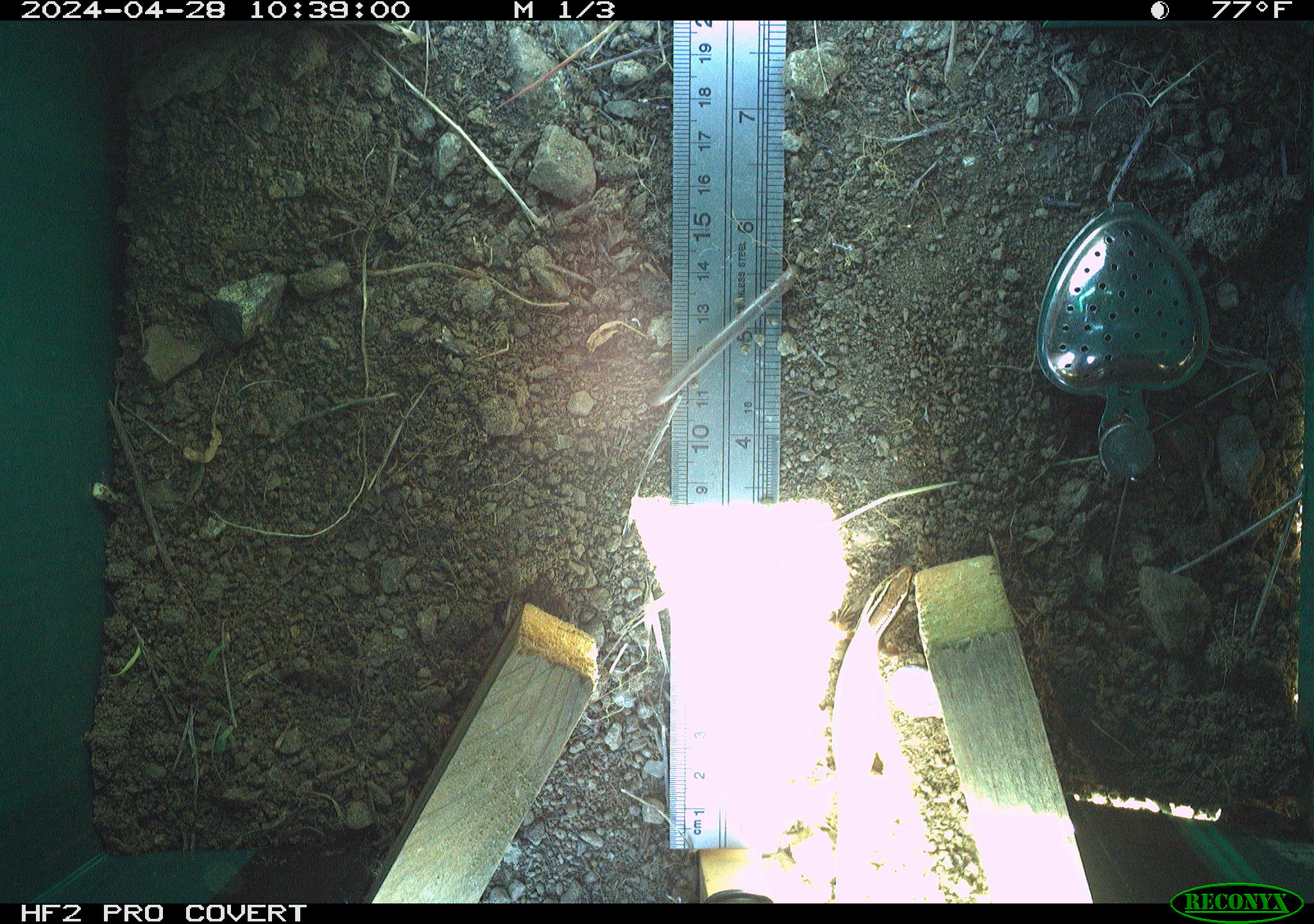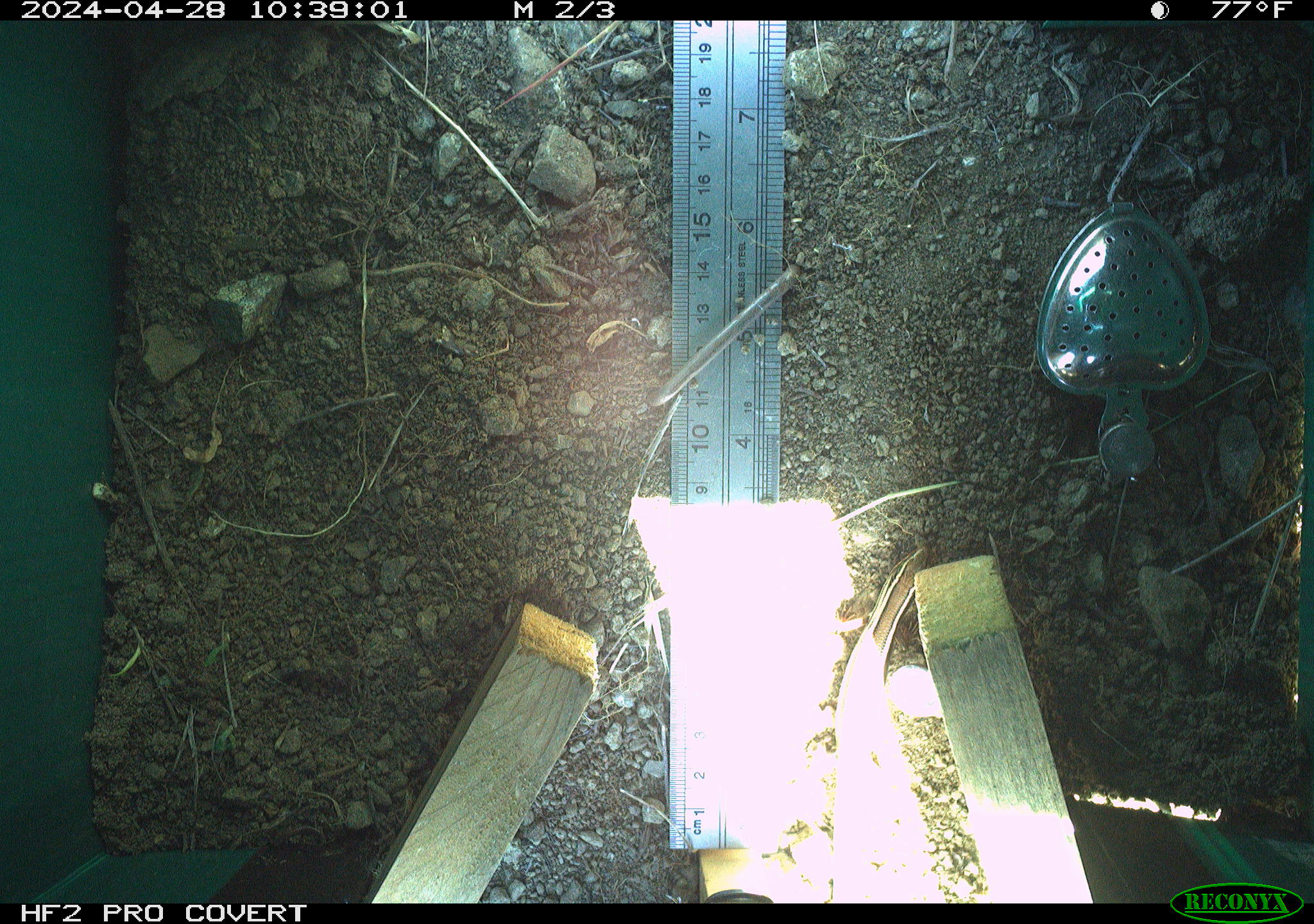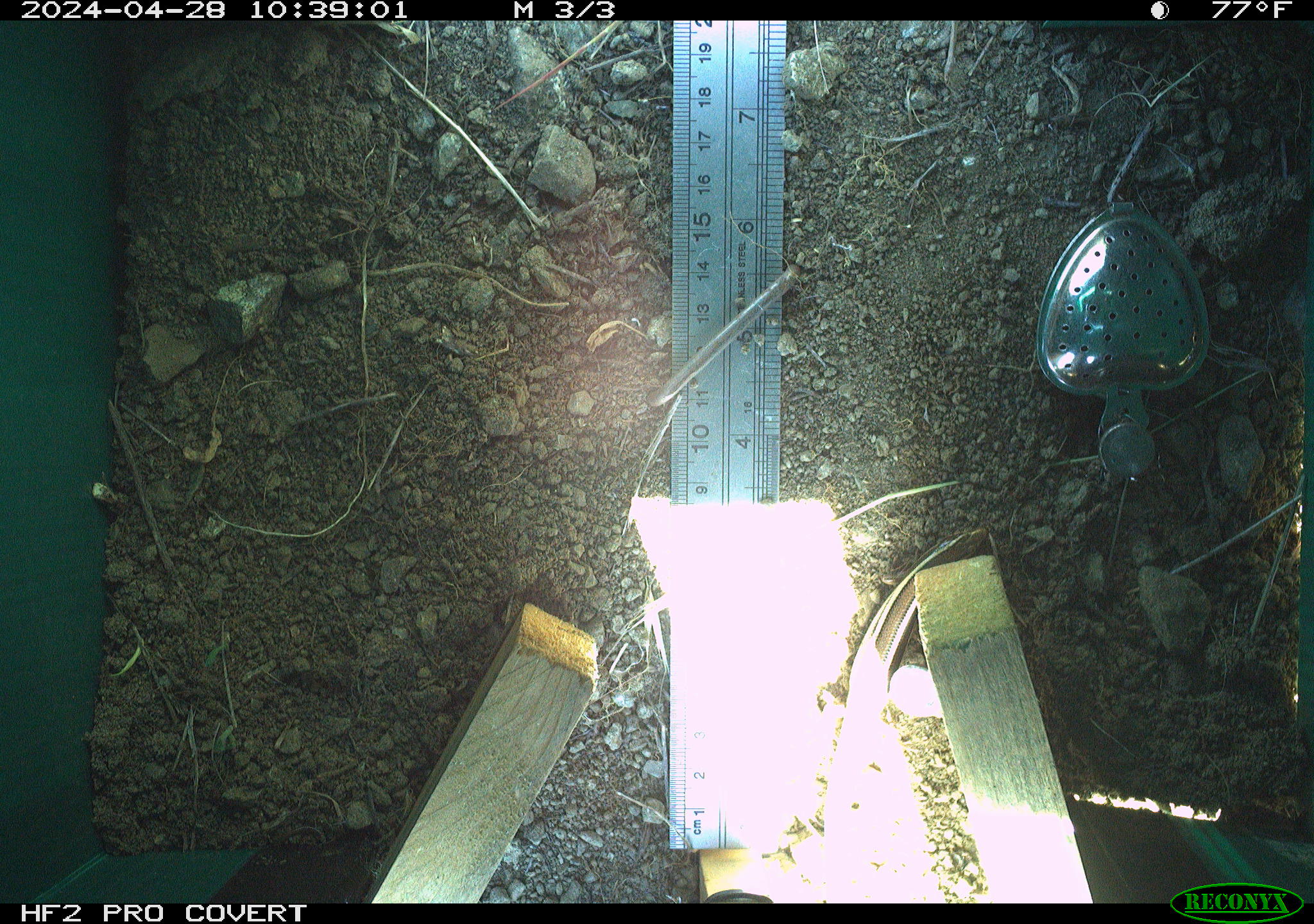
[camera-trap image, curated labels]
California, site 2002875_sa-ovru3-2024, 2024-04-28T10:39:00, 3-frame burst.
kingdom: Animalia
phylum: Chordata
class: Reptilia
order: Squamata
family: Scincidae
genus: Plestiodon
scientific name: Plestiodon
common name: blue-tailed skinks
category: plestiodon species